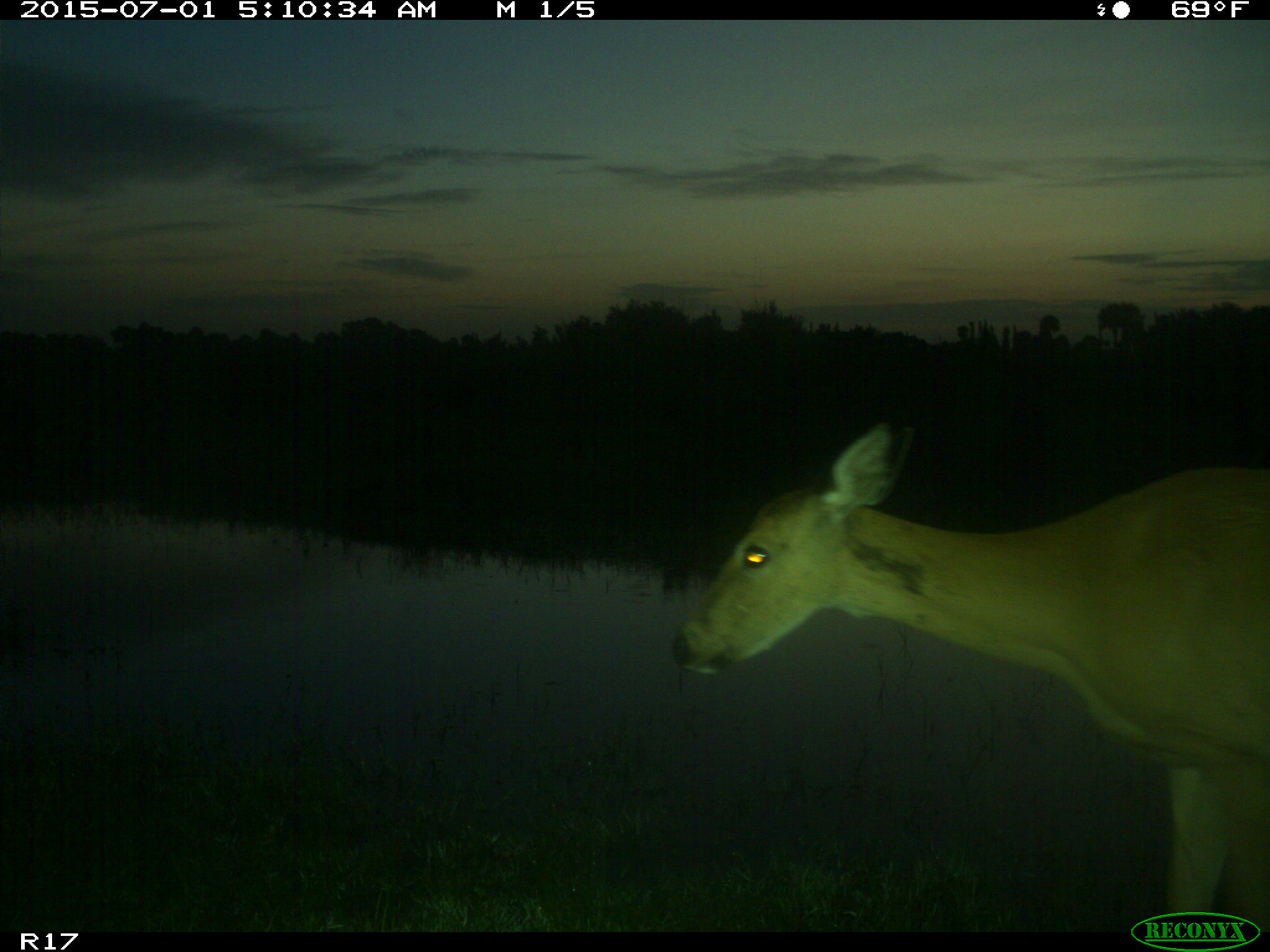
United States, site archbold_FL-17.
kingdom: Animalia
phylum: Chordata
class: Mammalia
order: Artiodactyla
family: Cervidae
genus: Odocoileus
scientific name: Odocoileus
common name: deer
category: unidentified deer